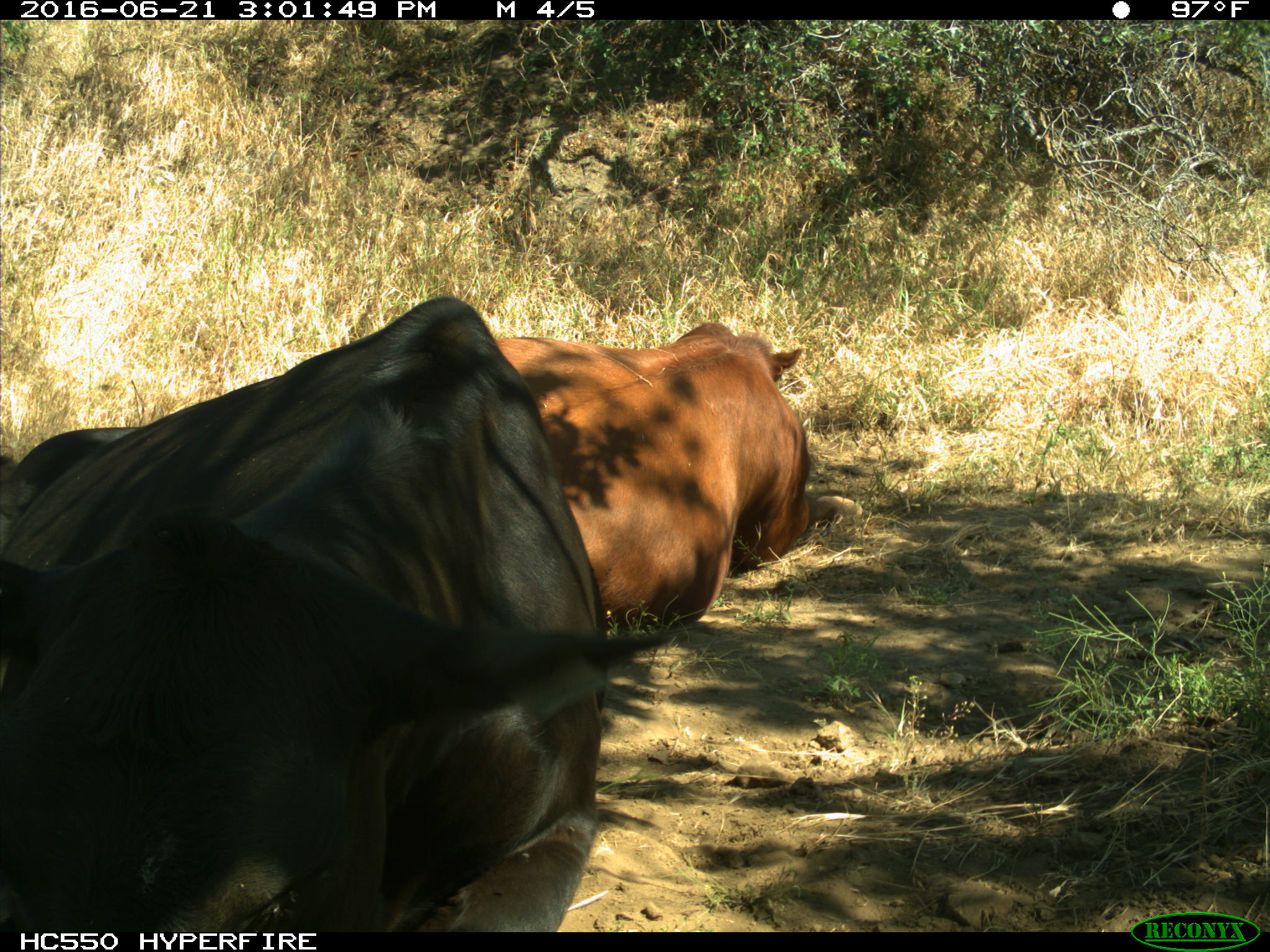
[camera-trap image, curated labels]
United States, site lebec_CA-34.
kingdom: Animalia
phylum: Chordata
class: Mammalia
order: Artiodactyla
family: Bovidae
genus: Bos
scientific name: Bos taurus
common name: domestic cow